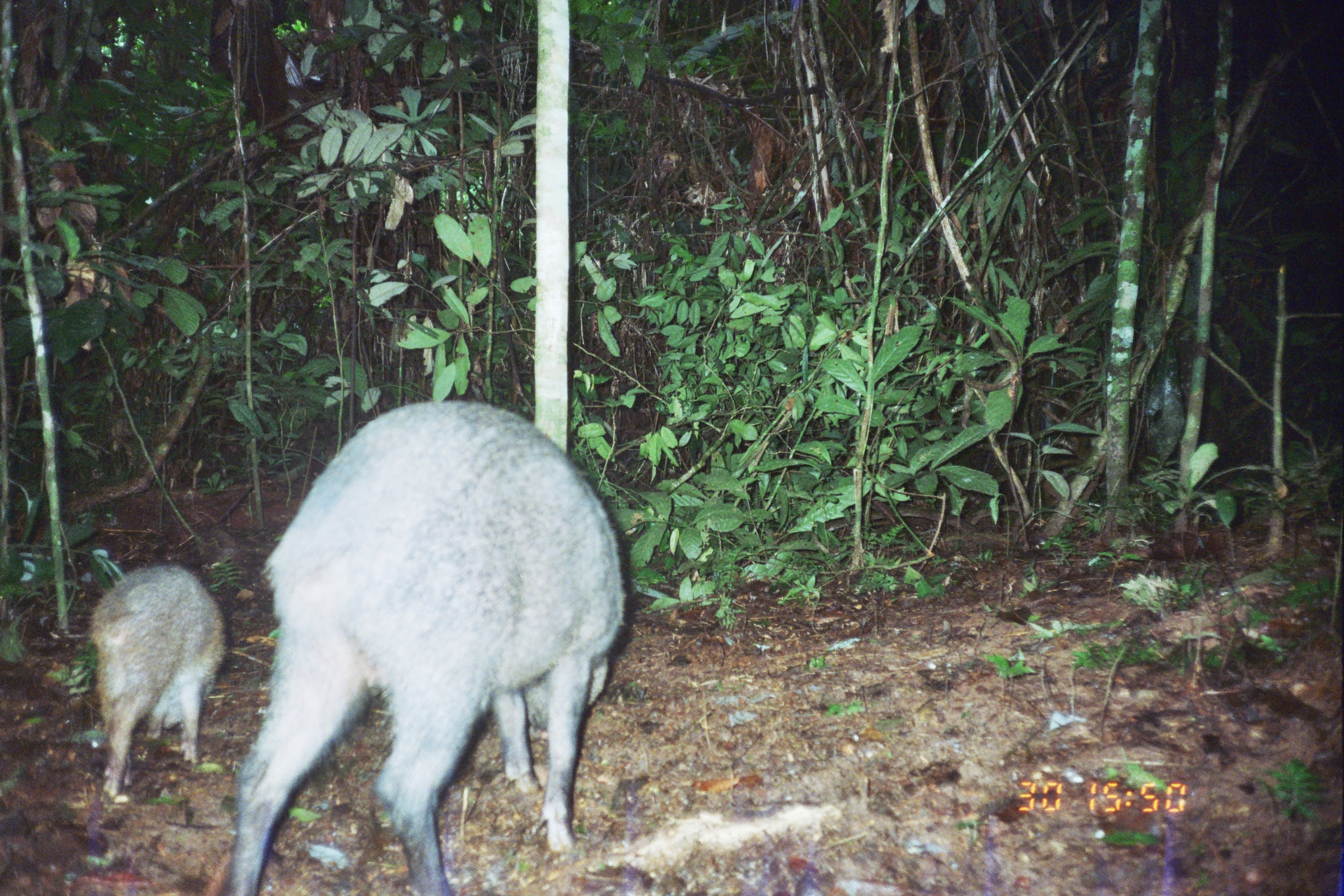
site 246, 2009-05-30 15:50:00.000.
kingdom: Animalia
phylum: Chordata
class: Mammalia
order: Artiodactyla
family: Tayassuidae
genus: Pecari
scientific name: Pecari tajacu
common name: collared peccary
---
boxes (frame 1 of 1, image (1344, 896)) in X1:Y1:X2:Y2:
pecari tajacu: 230:401:622:896; 90:567:225:808